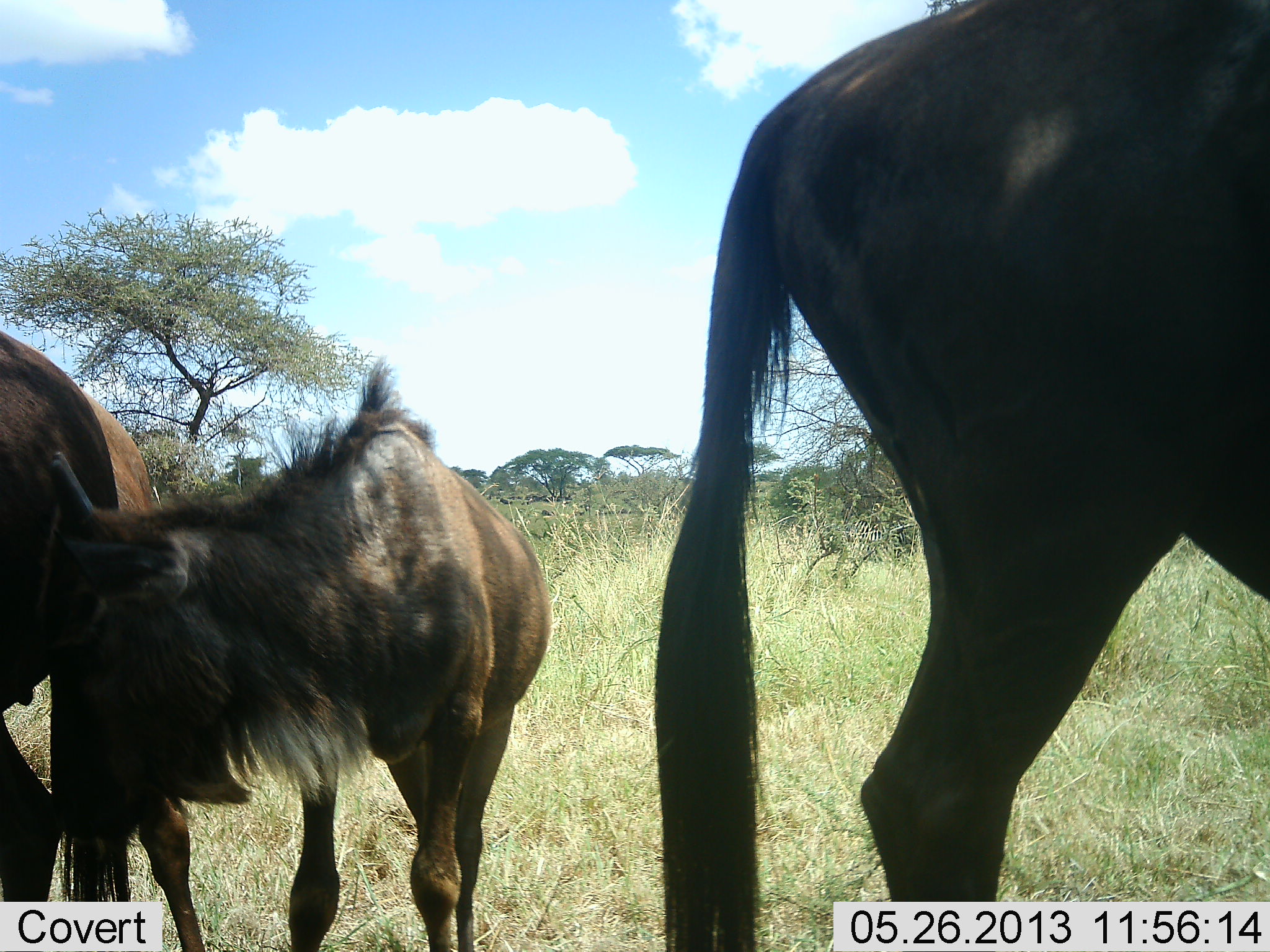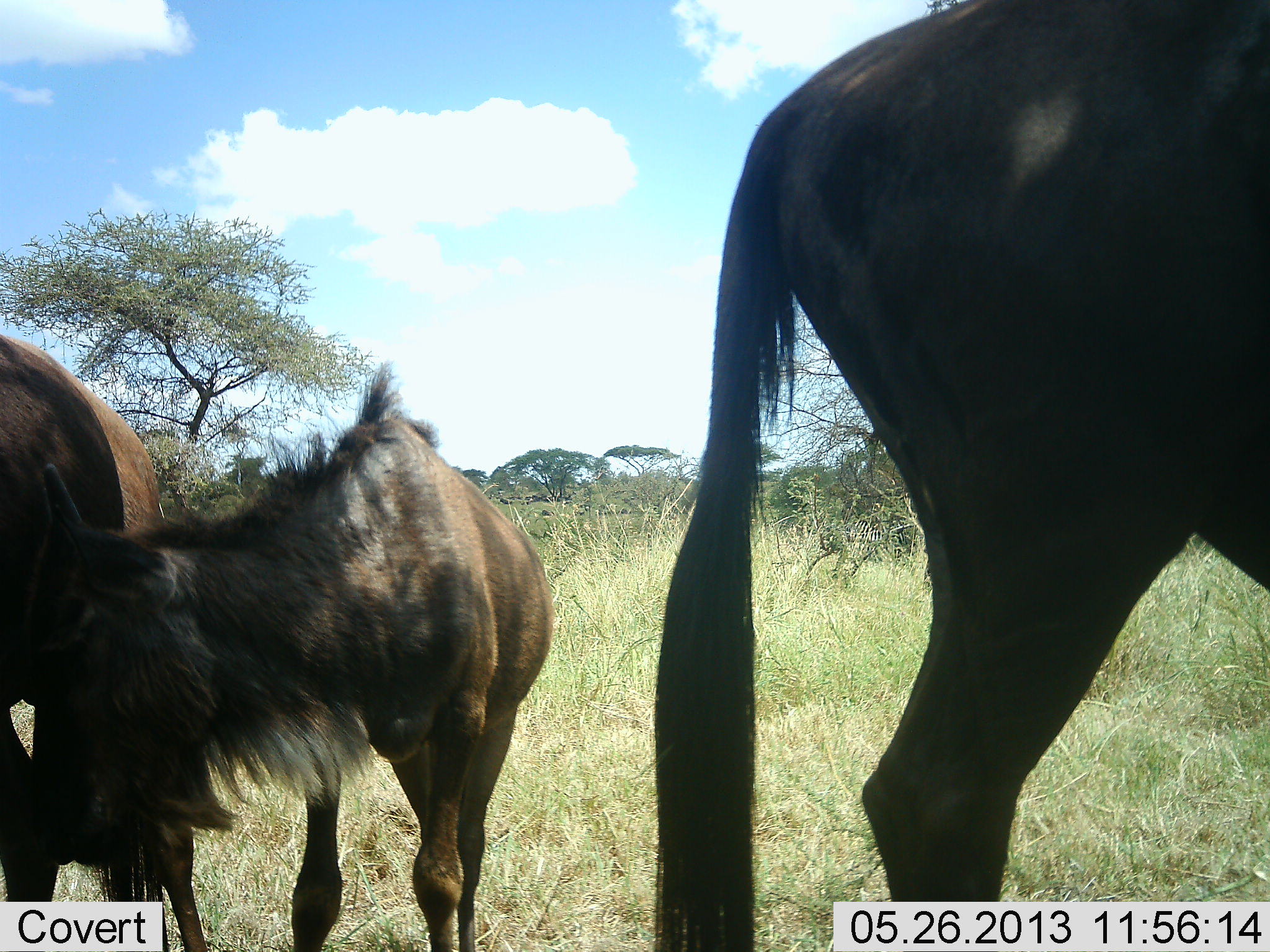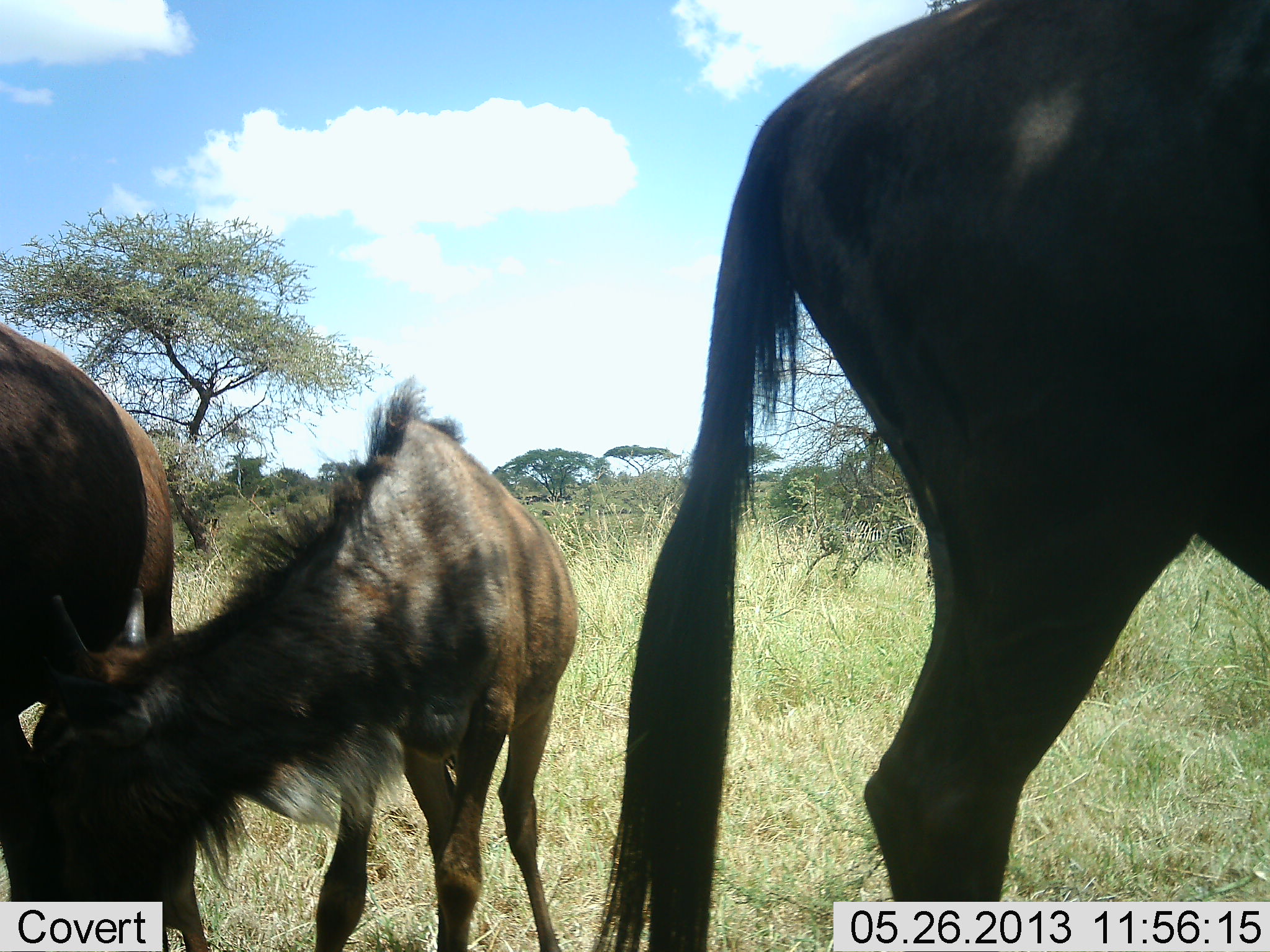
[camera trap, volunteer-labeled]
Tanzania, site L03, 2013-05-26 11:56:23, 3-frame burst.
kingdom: Animalia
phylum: Chordata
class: Mammalia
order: Artiodactyla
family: Bovidae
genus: Connochaetes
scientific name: Connochaetes taurinus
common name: blue wildebeest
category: wildebeest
Wildebeest (blue wildebeest) (Connochaetes taurinus), count 3. Behavior (volunteer vote fractions): standing 100%, resting 0%, moving 10%, interacting 30%. Young present (vote fraction): 90%. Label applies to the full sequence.